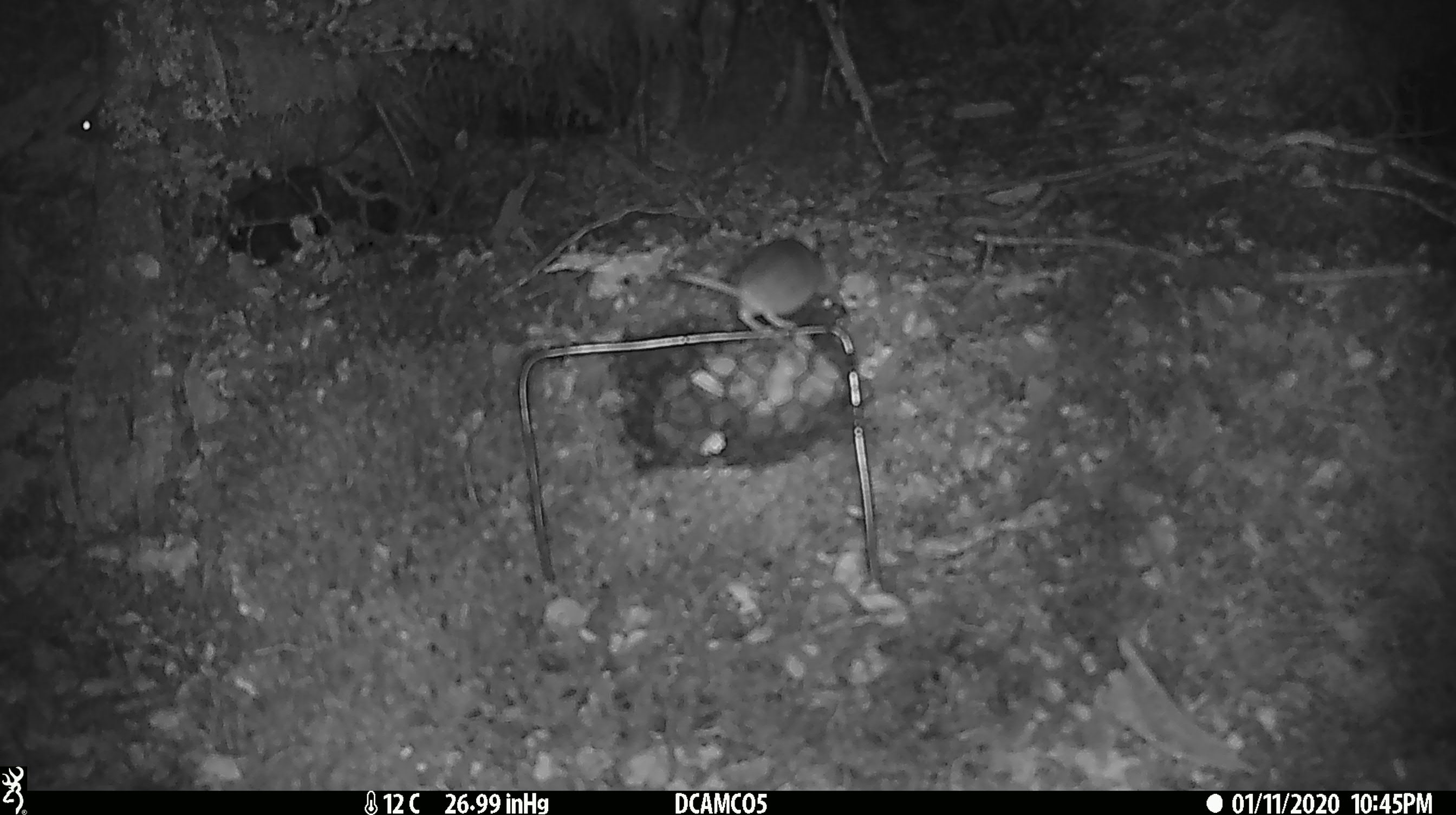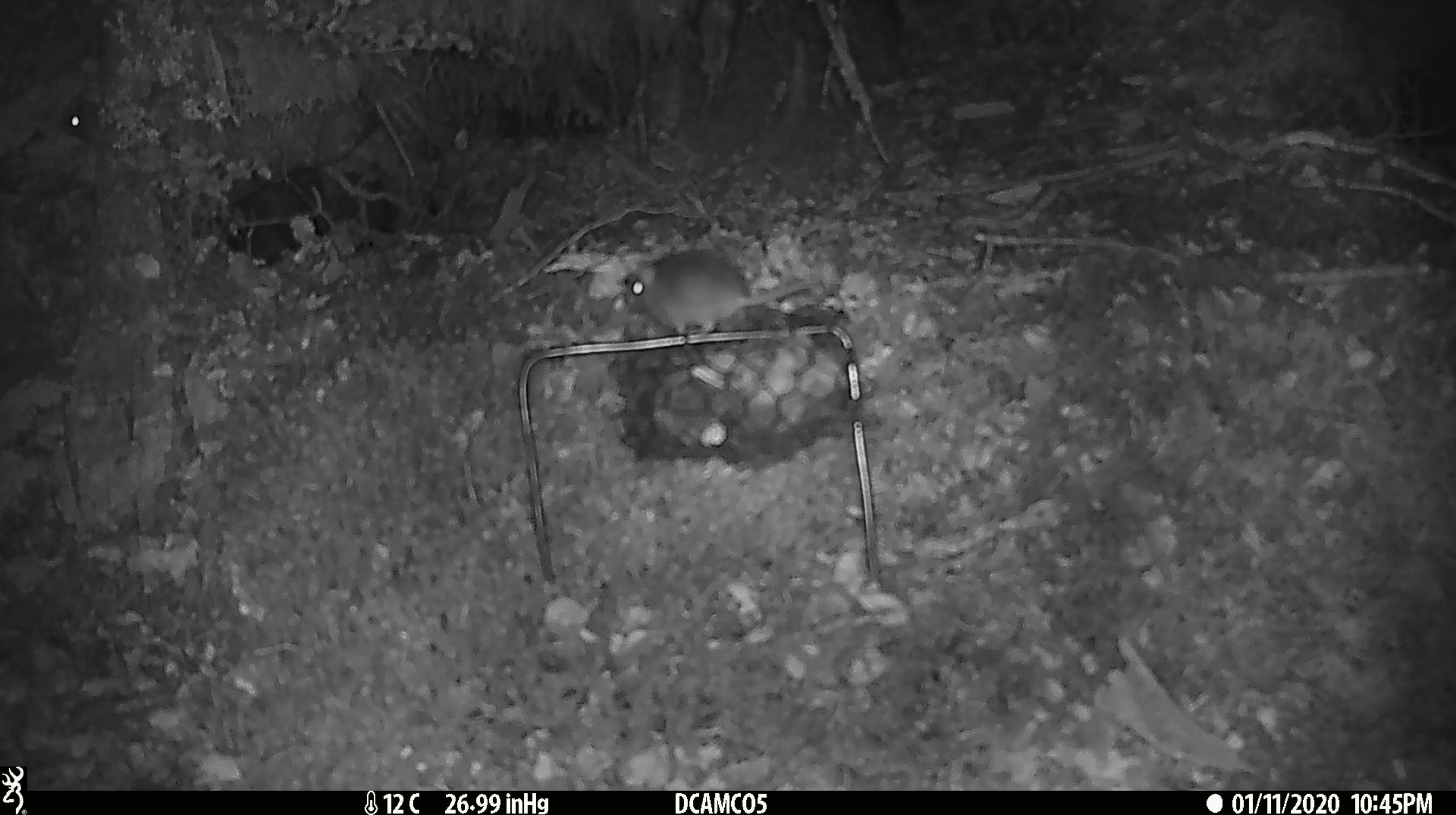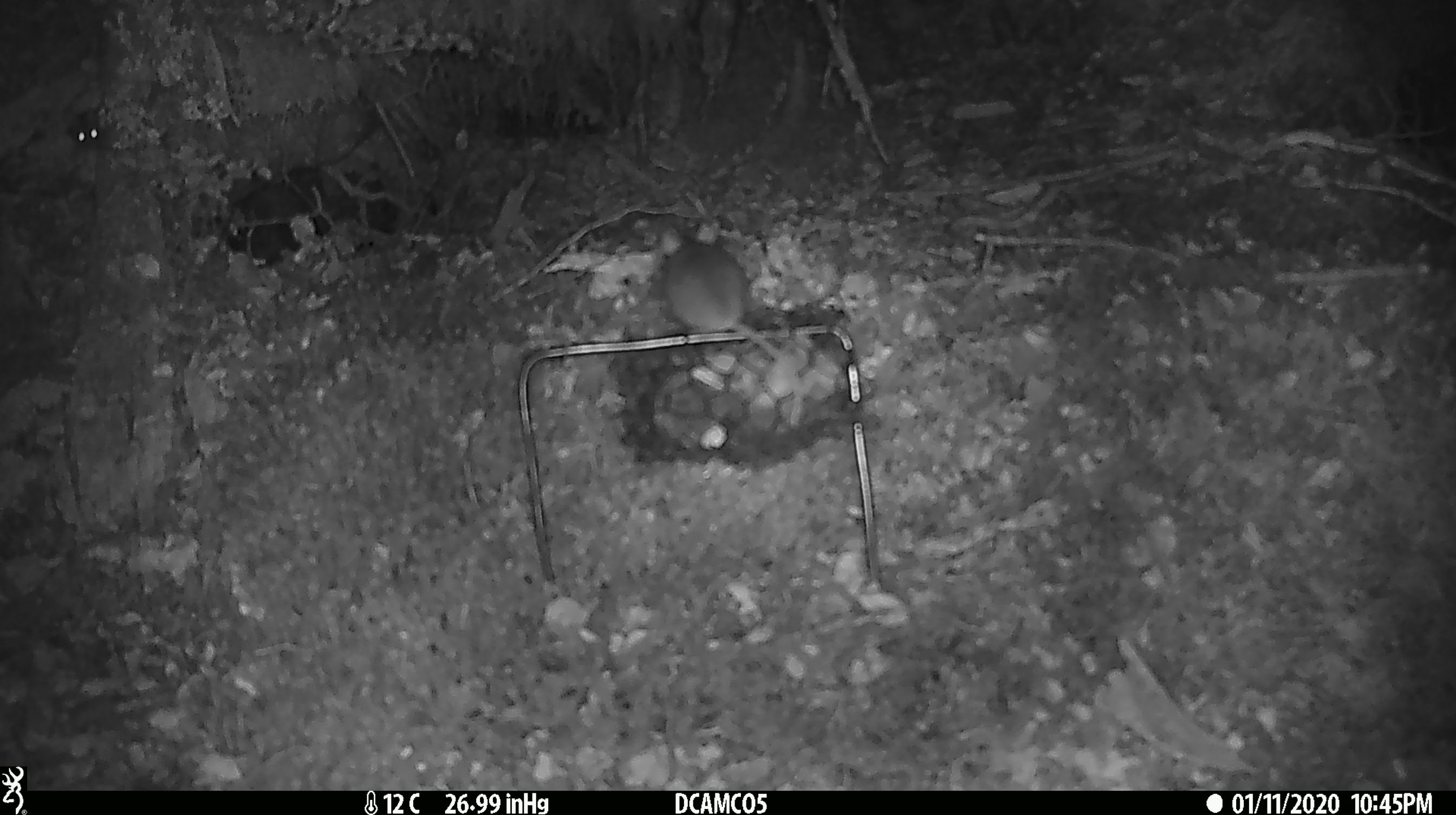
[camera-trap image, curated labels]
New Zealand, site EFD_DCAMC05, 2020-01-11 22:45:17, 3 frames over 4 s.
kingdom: Animalia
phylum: Chordata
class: Mammalia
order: Rodentia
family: Muridae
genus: Mus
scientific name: Mus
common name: mouse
Mouse (Mus).